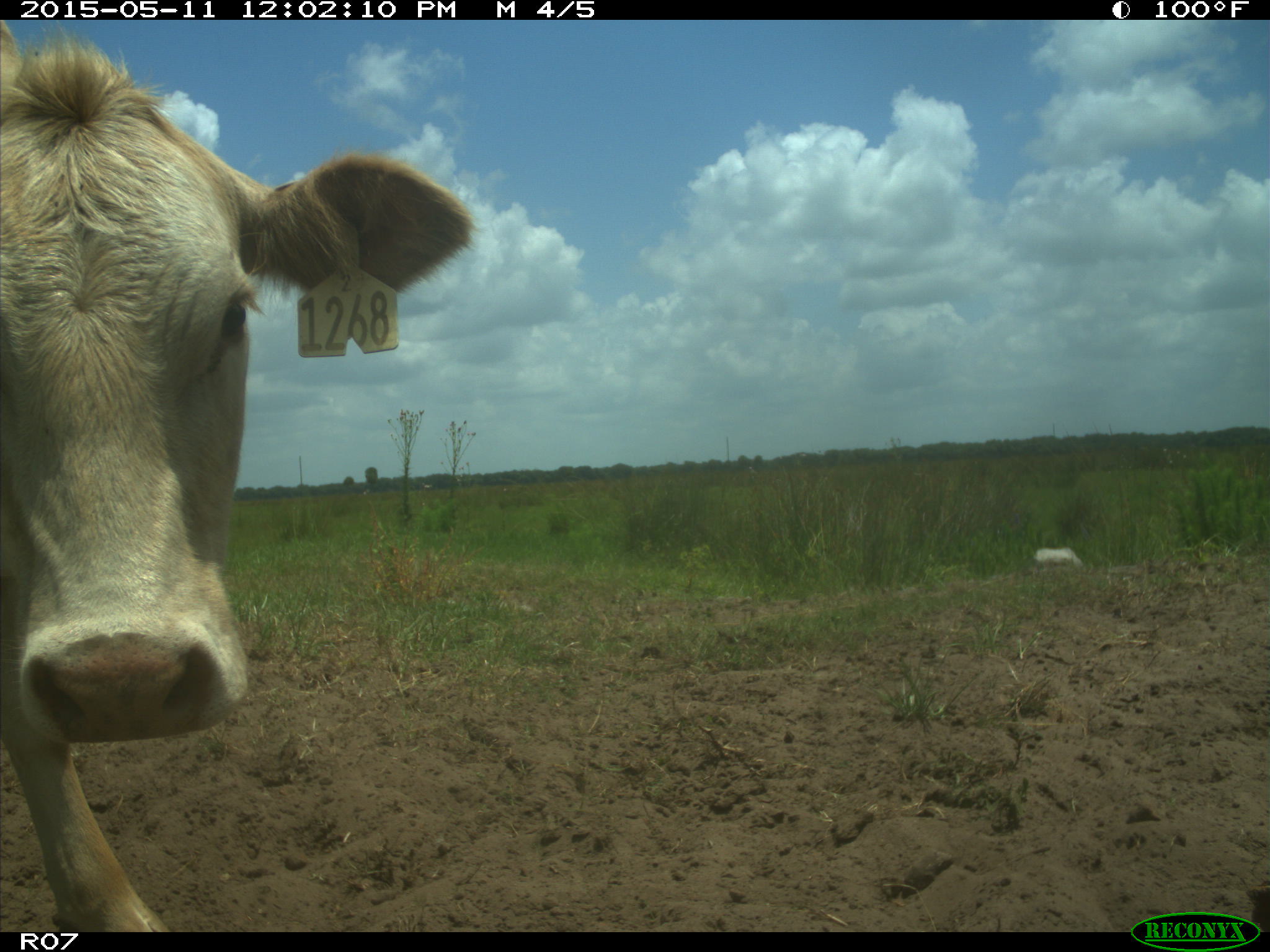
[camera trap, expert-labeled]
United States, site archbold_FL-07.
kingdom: Animalia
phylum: Chordata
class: Mammalia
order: Artiodactyla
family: Bovidae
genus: Bos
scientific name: Bos taurus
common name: domestic cow